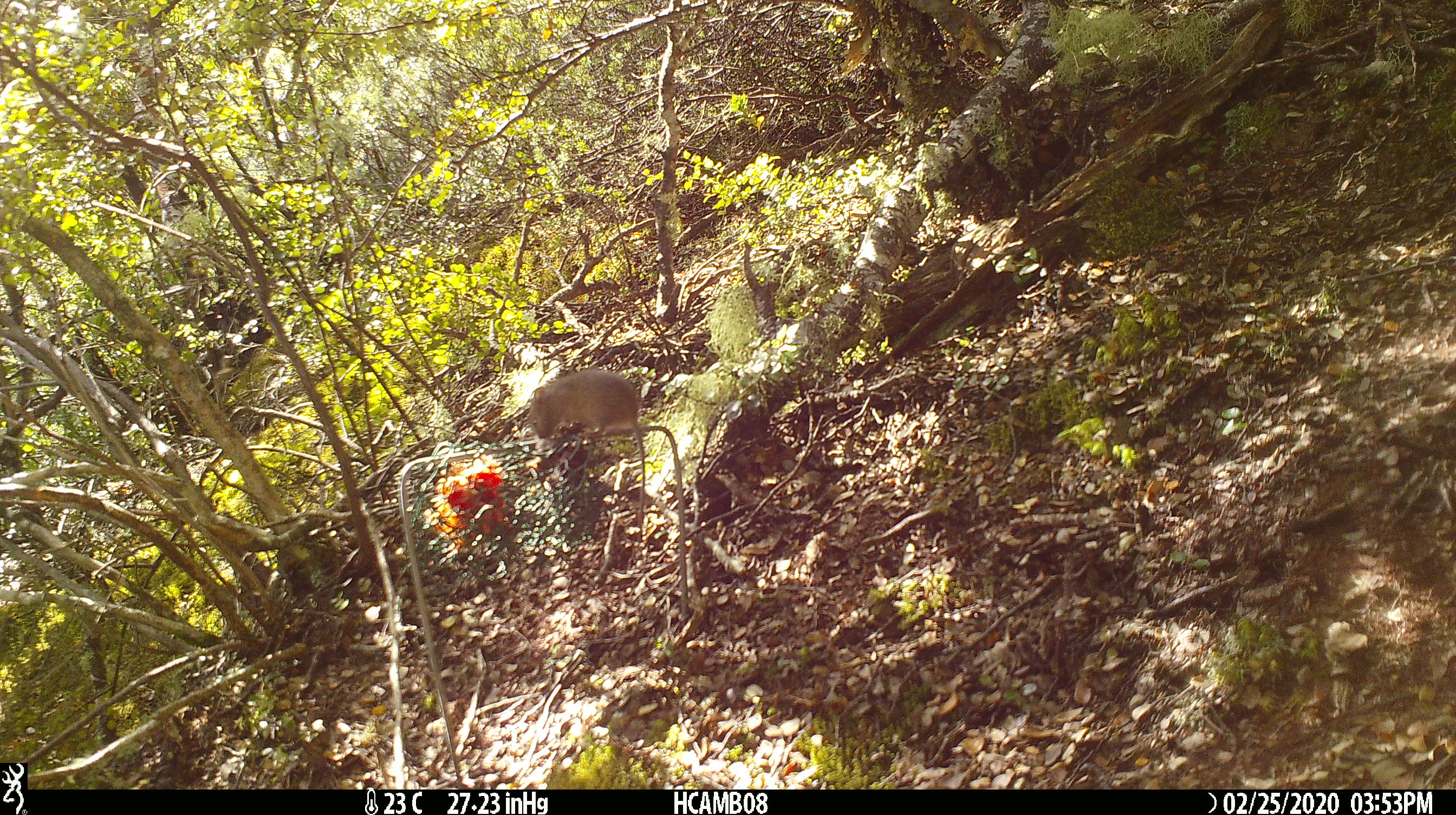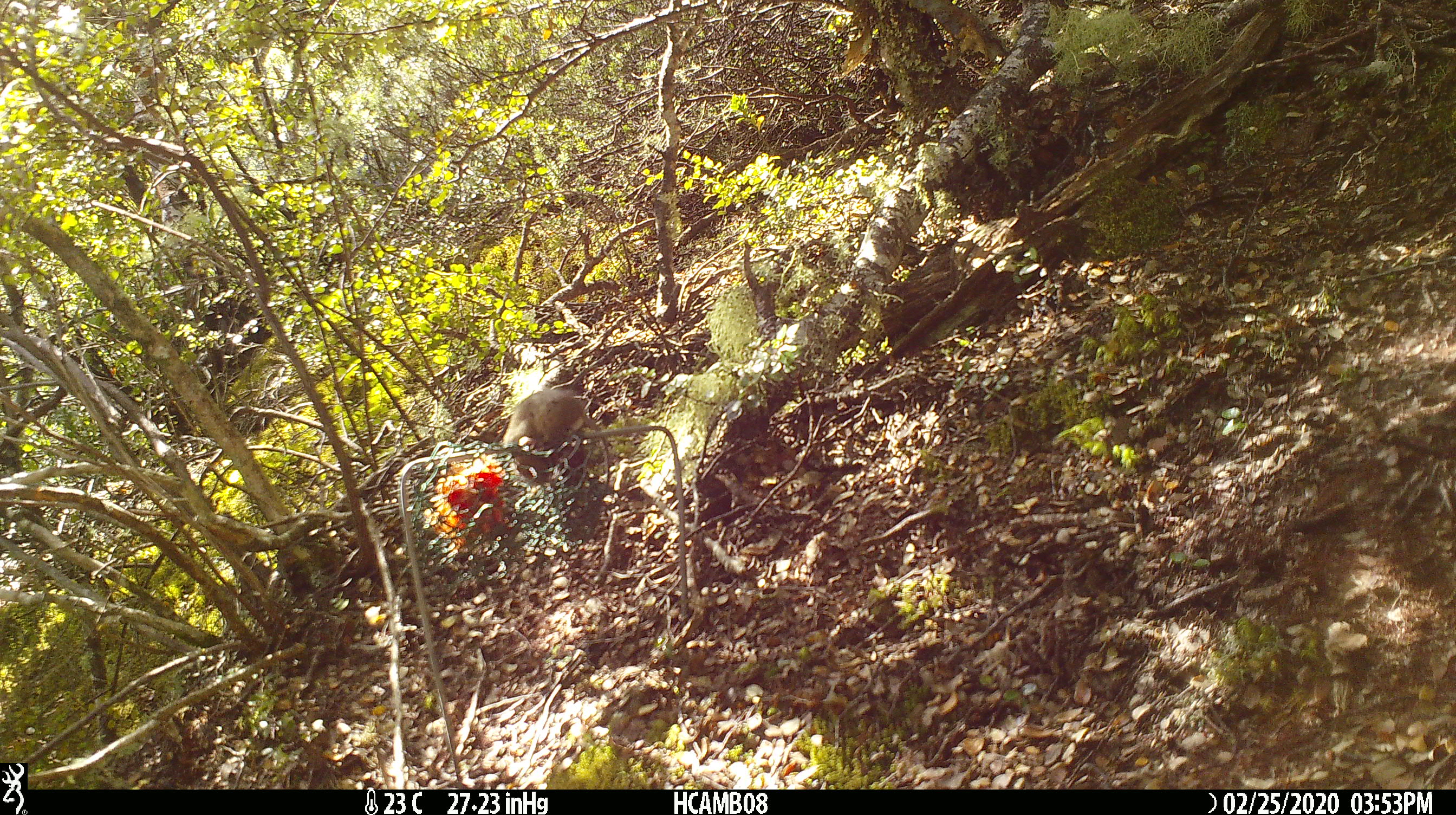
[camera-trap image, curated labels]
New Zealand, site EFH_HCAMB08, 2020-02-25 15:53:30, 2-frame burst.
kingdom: Animalia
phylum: Chordata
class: Mammalia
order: Rodentia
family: Muridae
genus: Mus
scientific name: Mus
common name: mouse